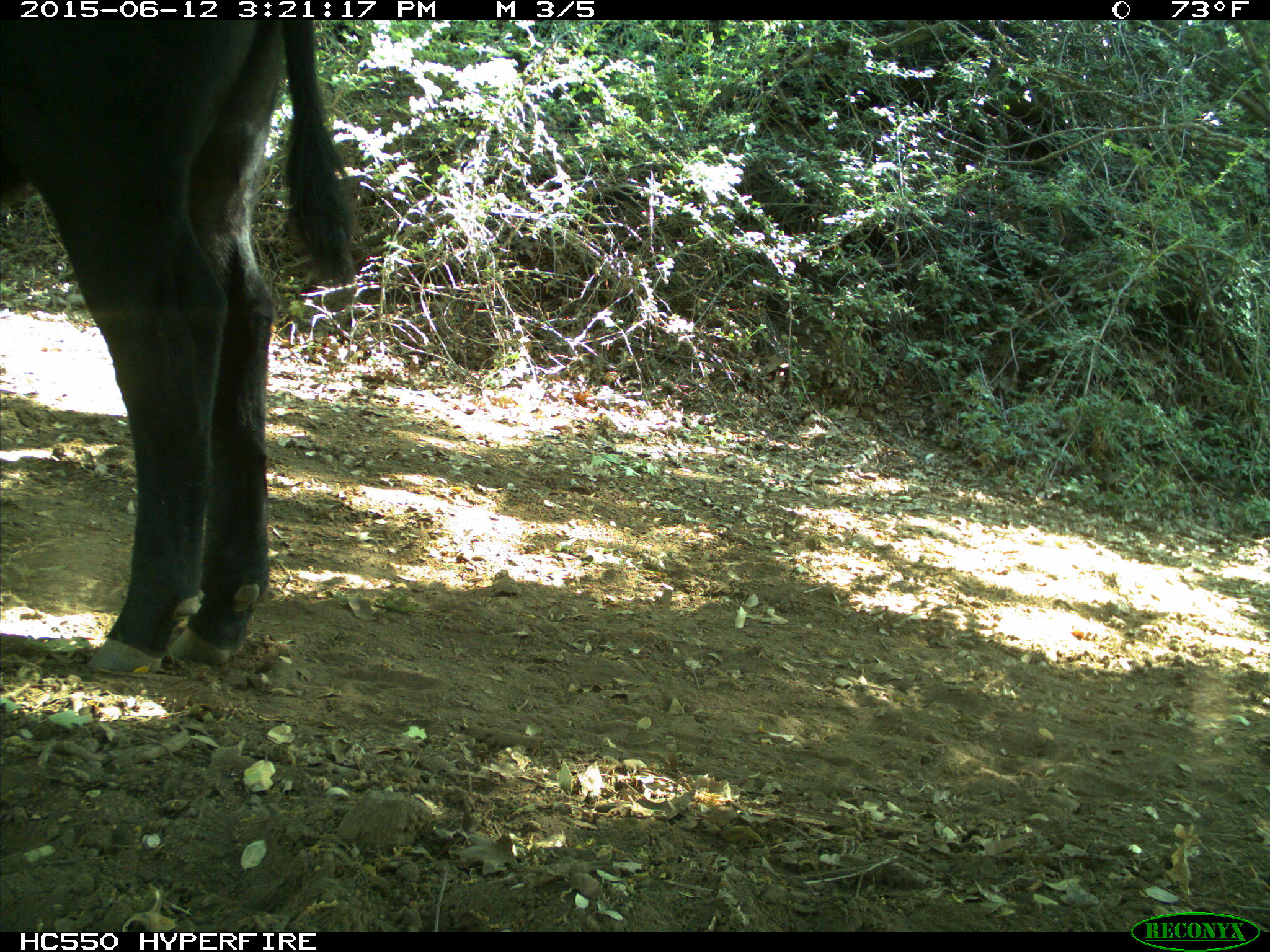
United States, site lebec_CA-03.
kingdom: Animalia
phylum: Chordata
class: Mammalia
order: Artiodactyla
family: Bovidae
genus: Bos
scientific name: Bos taurus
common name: domestic cow